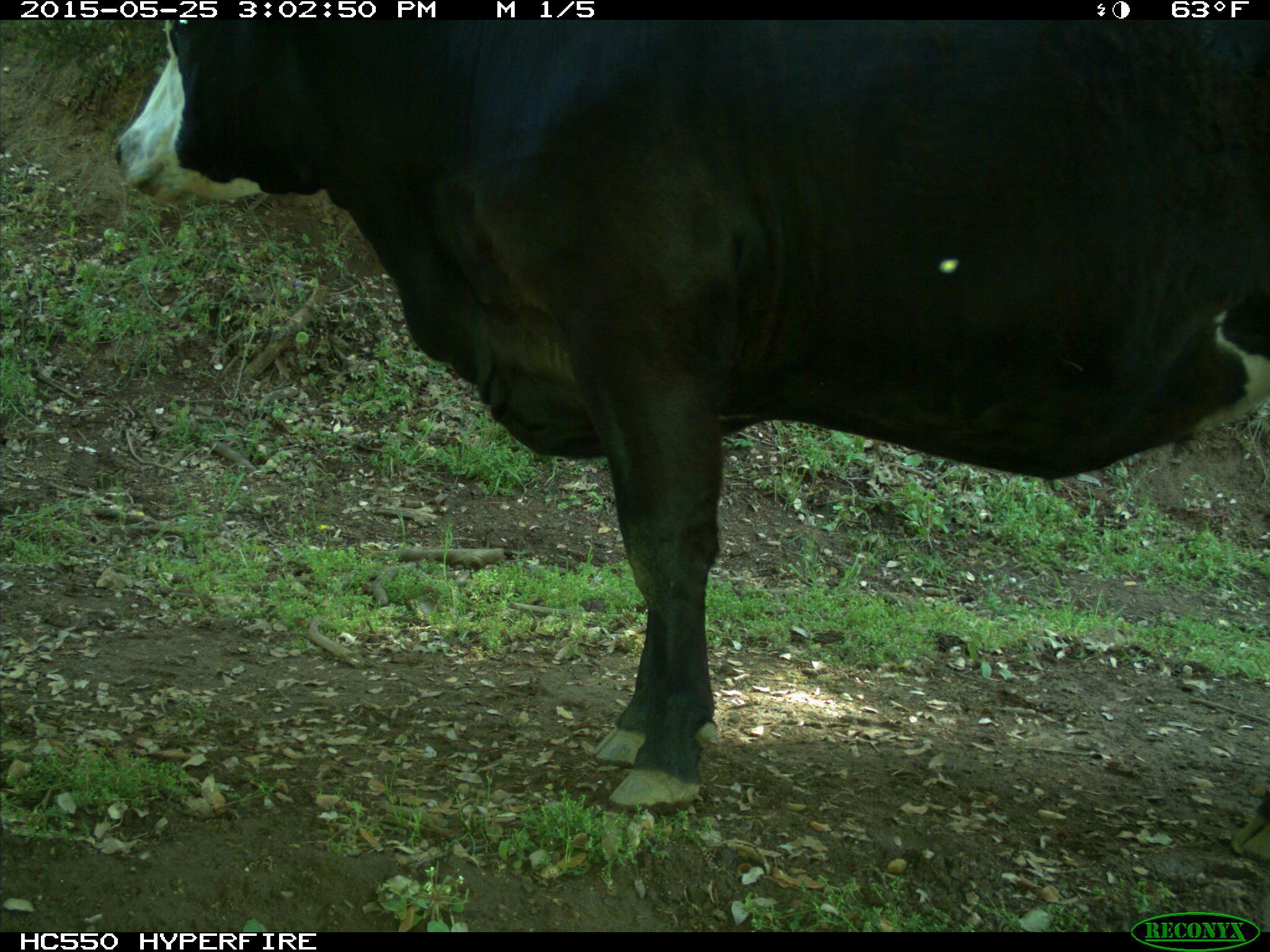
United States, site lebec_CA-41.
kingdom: Animalia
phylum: Chordata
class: Mammalia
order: Artiodactyla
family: Bovidae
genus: Bos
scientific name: Bos taurus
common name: domestic cow